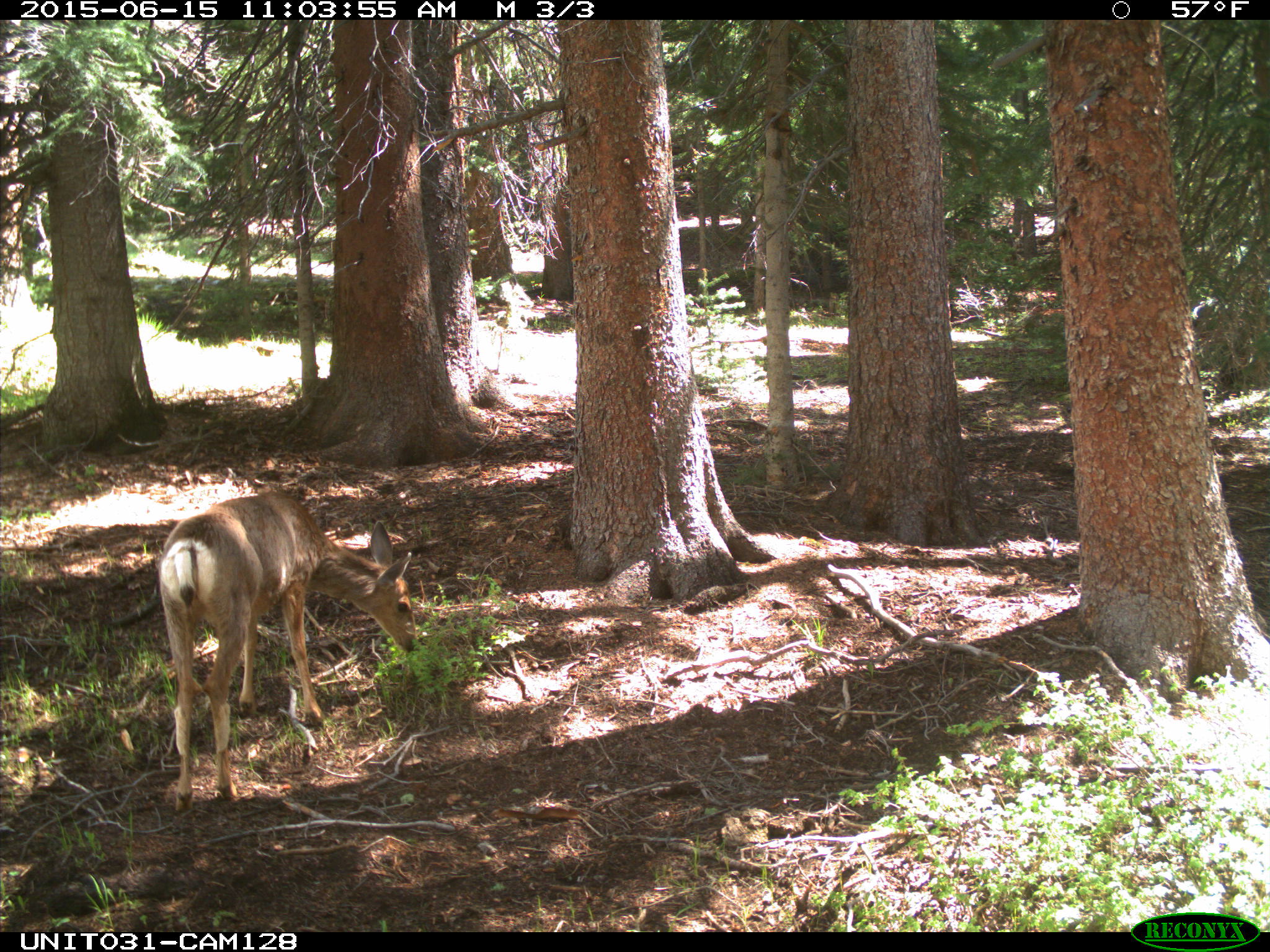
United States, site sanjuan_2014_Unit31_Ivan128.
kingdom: Animalia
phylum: Chordata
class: Mammalia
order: Artiodactyla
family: Cervidae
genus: Odocoileus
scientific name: Odocoileus hemionus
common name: mule deer